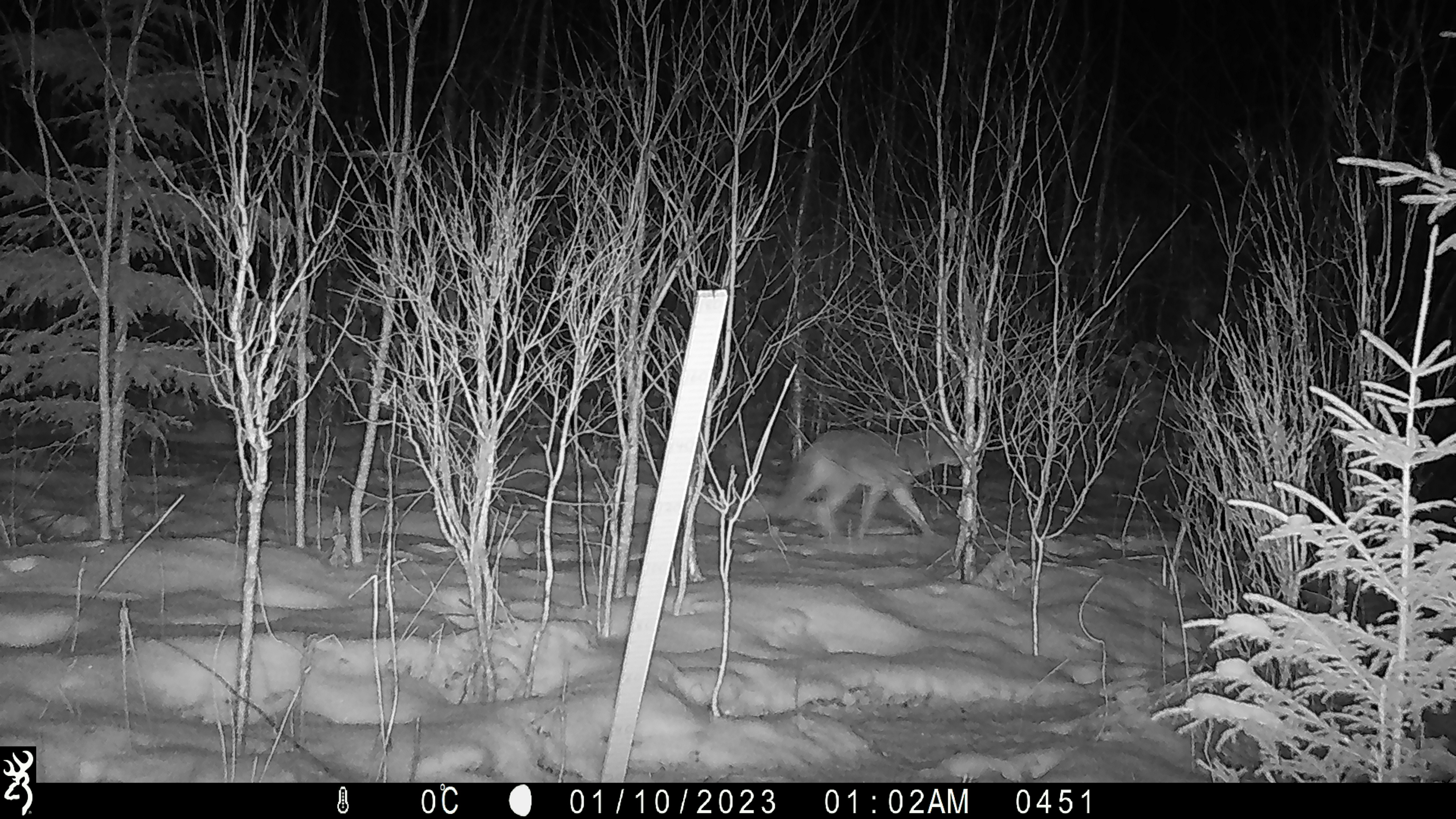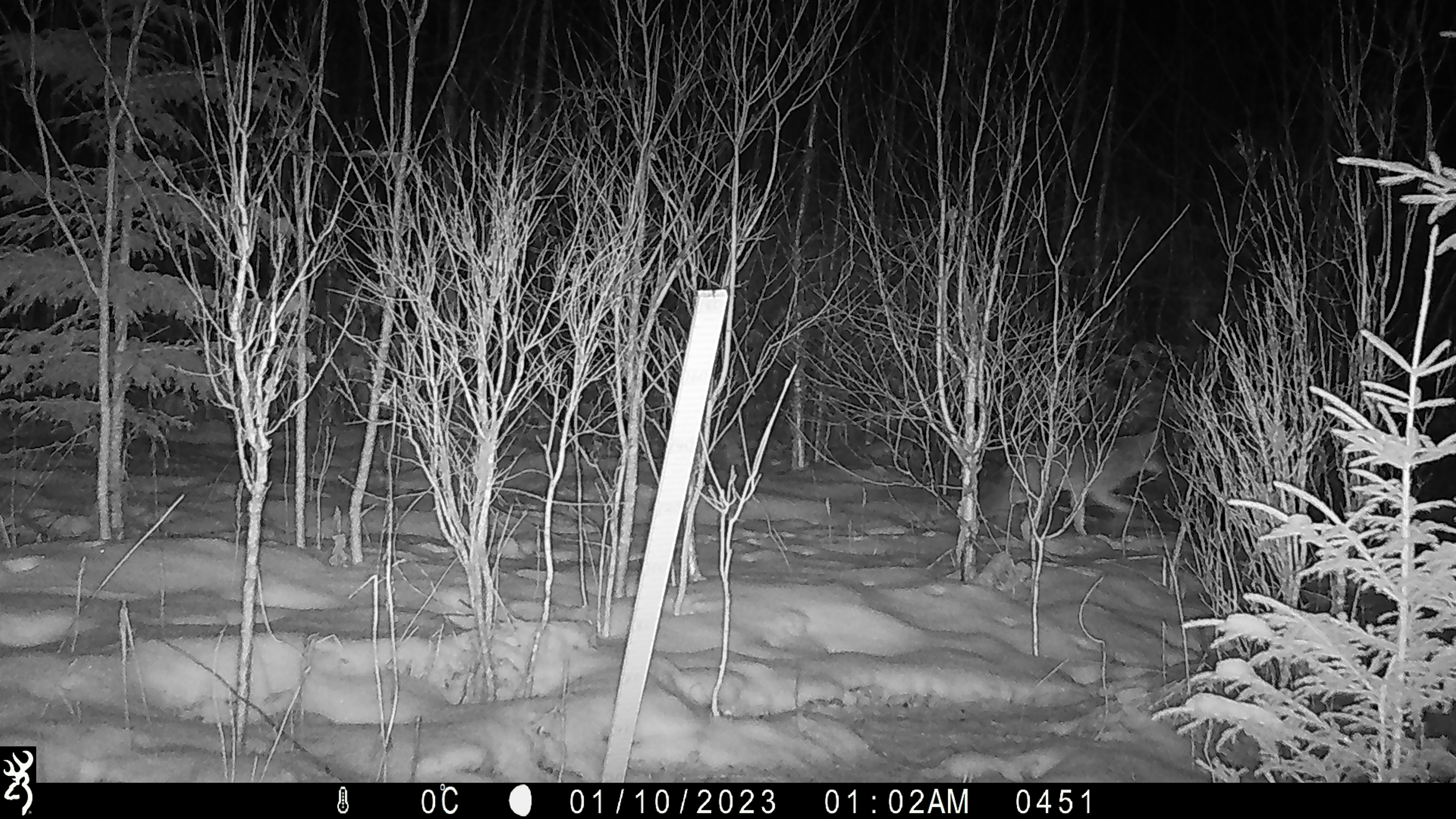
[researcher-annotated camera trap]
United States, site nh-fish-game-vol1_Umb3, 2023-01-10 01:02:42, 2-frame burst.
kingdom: Animalia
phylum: Chordata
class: Mammalia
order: Carnivora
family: Canidae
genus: Canis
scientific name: Canis latrans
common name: coyote